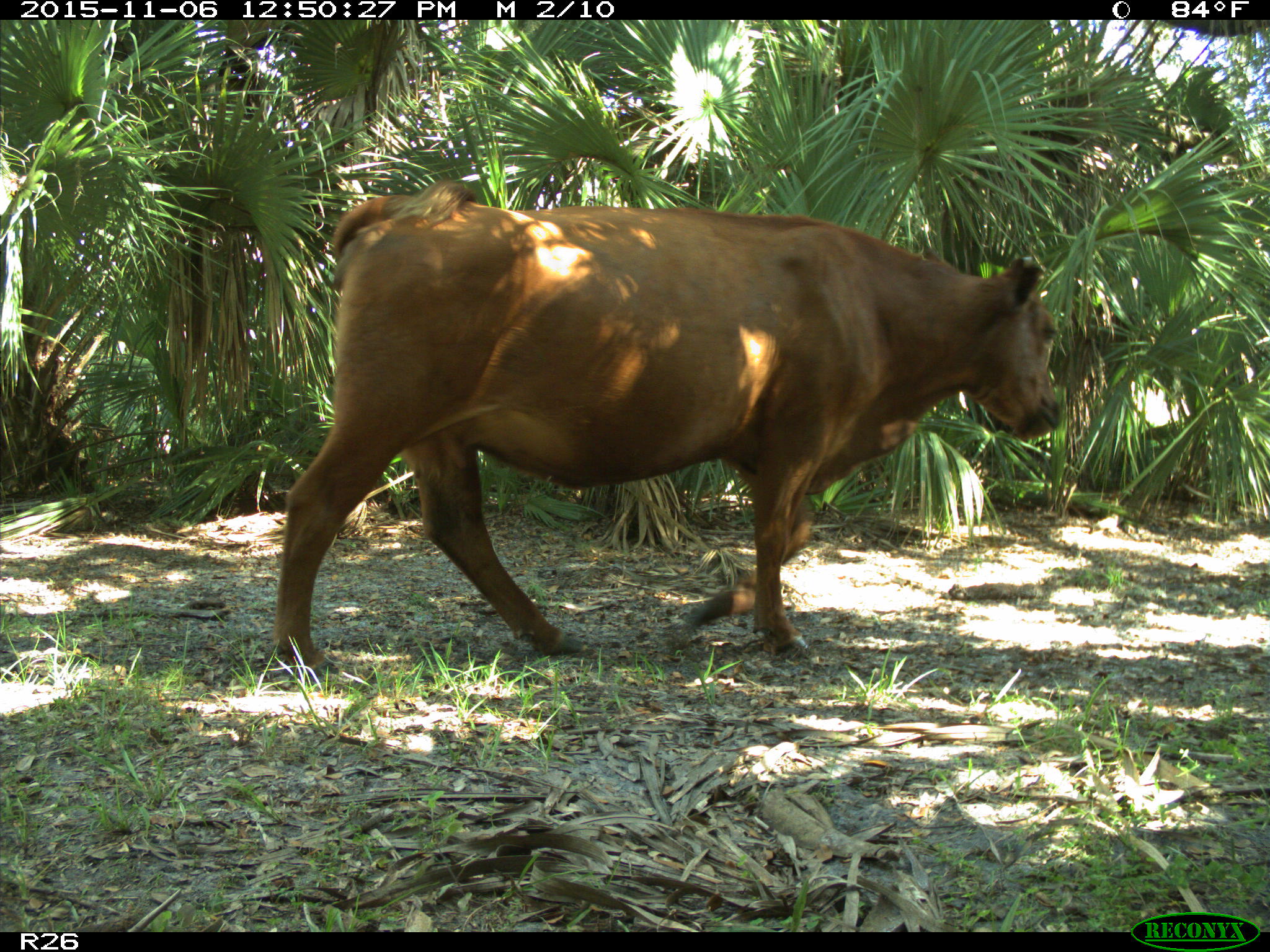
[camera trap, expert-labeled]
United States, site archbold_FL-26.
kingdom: Animalia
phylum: Chordata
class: Mammalia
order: Artiodactyla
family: Bovidae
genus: Bos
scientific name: Bos taurus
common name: domestic cow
Bos taurus (domestic cow).